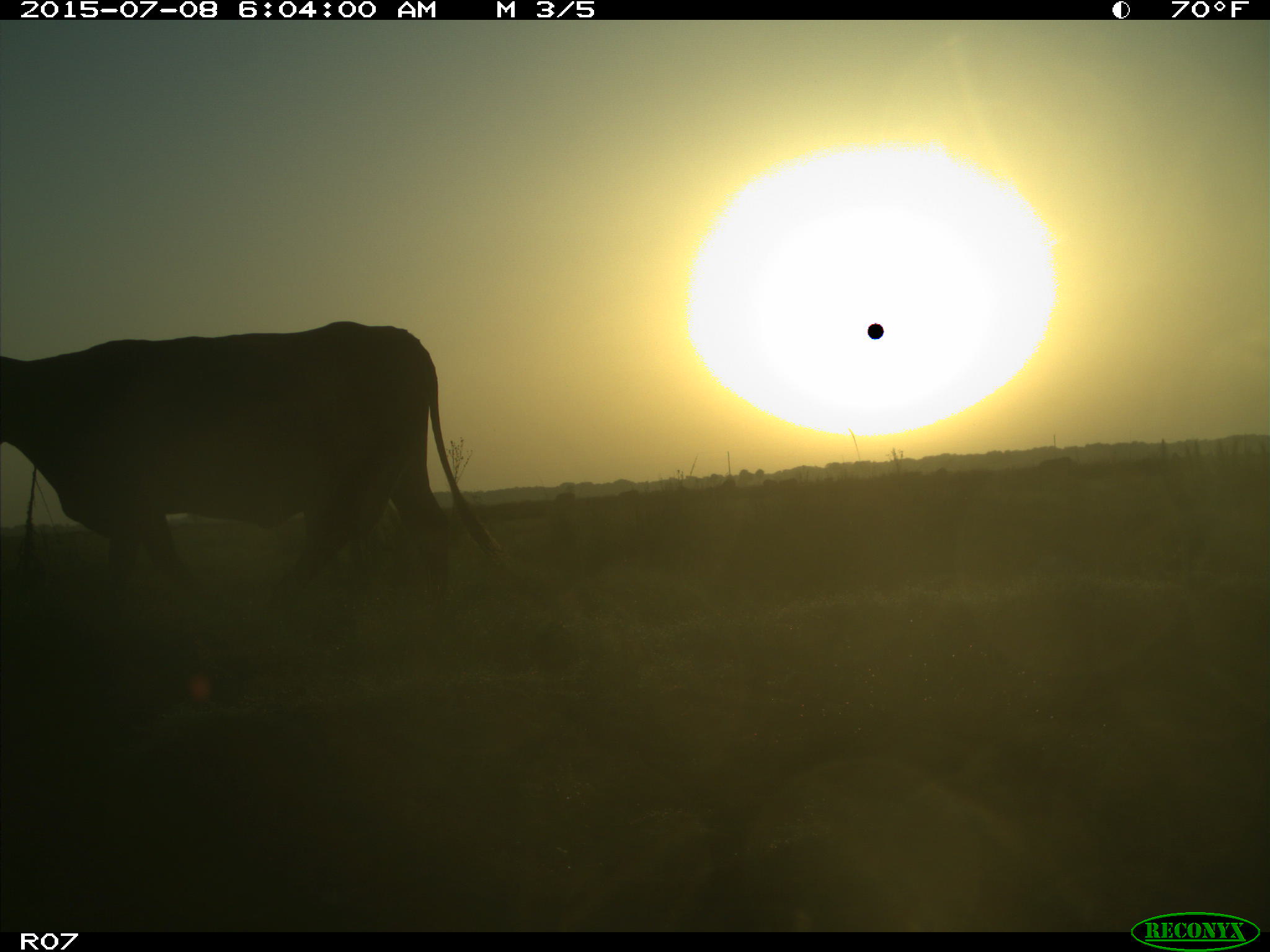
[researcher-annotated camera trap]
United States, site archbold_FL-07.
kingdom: Animalia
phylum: Chordata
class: Mammalia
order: Artiodactyla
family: Bovidae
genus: Bos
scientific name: Bos taurus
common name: domestic cow